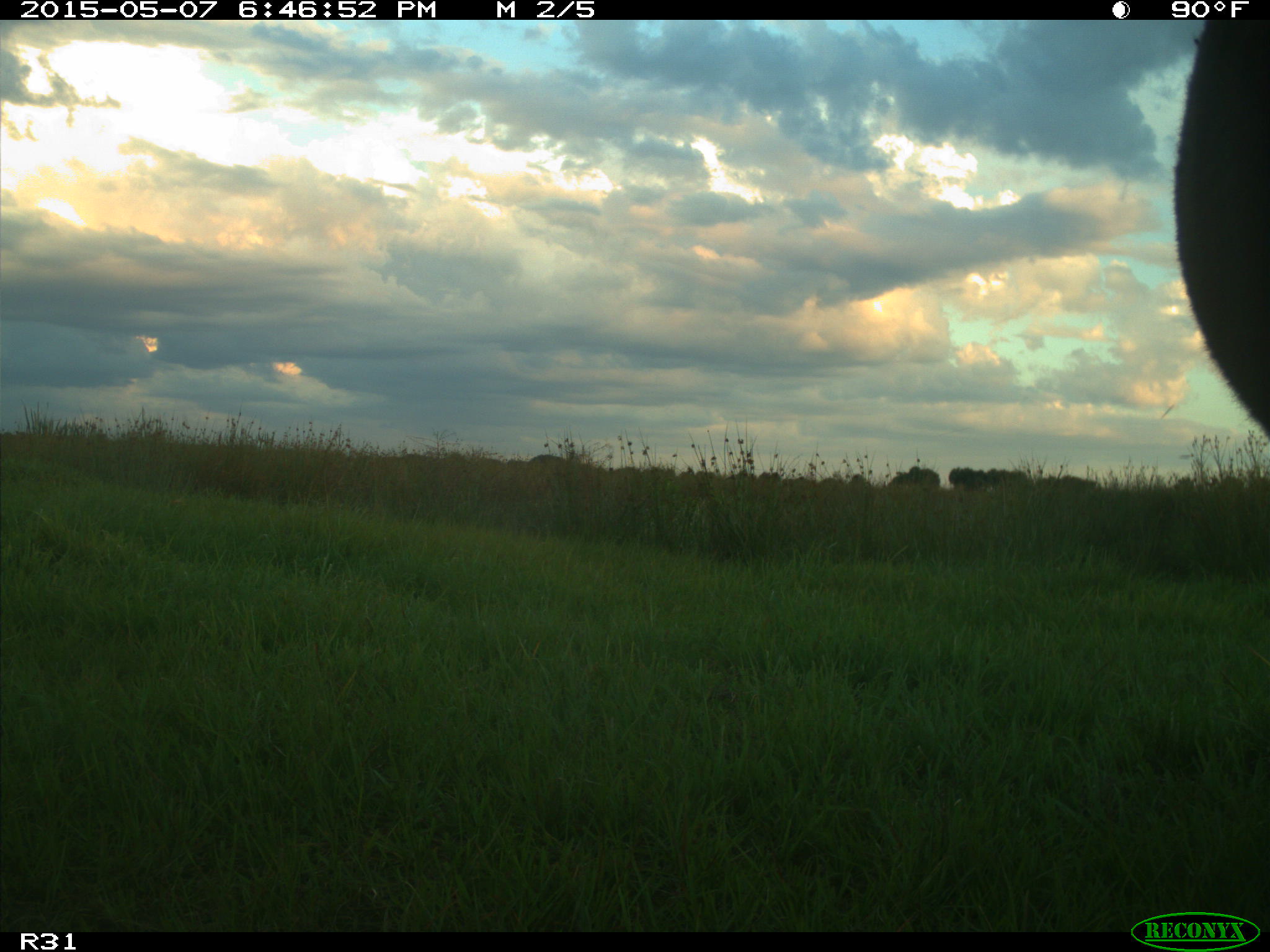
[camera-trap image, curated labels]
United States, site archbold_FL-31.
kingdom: Animalia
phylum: Chordata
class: Mammalia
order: Artiodactyla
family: Bovidae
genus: Bos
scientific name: Bos taurus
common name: domestic cow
Bos taurus (domestic cow).